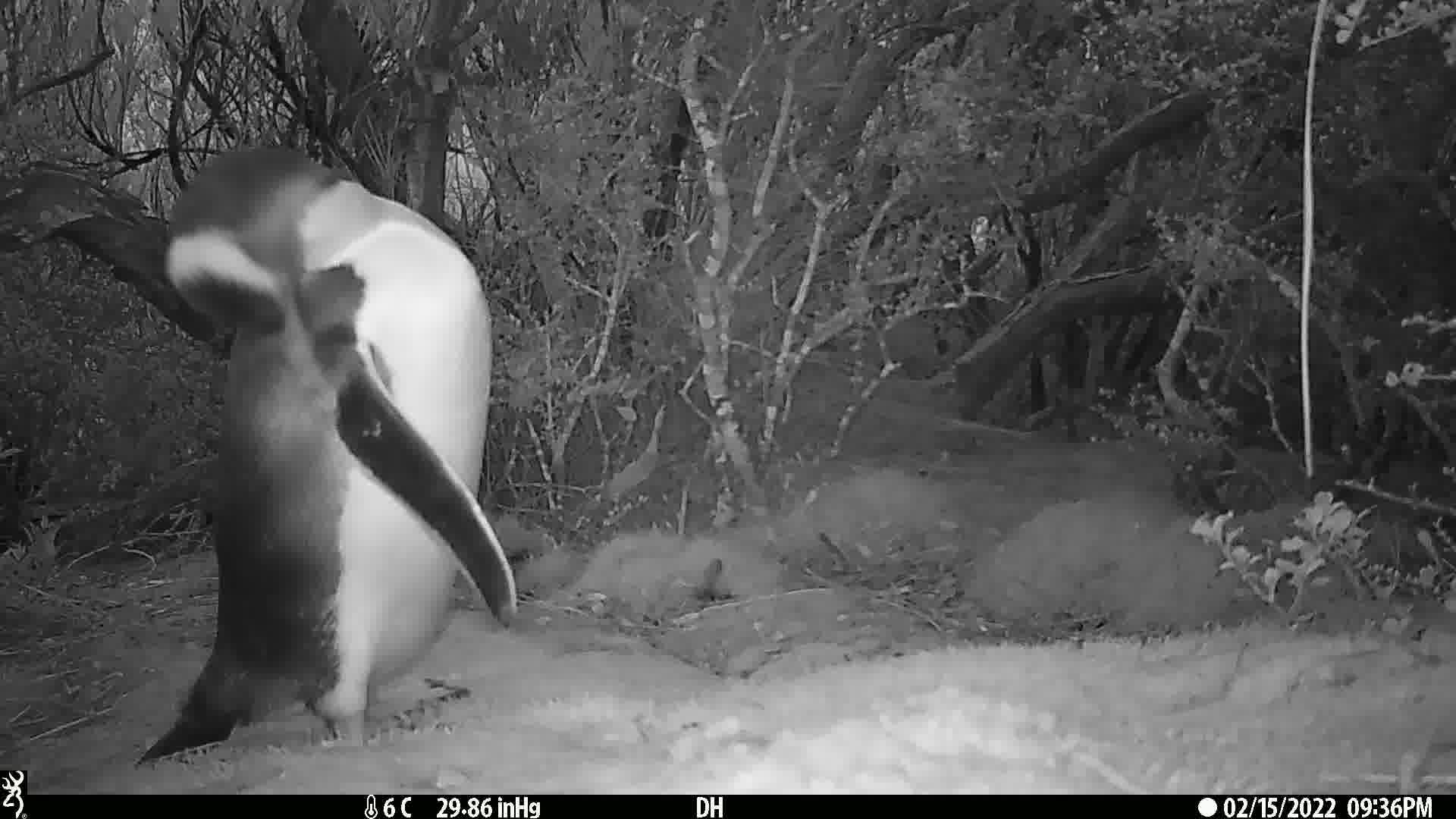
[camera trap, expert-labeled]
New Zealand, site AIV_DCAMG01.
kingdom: Animalia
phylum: Chordata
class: Aves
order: Sphenisciformes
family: Spheniscidae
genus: Megadyptes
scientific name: Megadyptes antipodes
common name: yellow-eyed penguin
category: yellow eyed penguin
Yellow eyed penguin (yellow-eyed penguin) (Megadyptes antipodes).